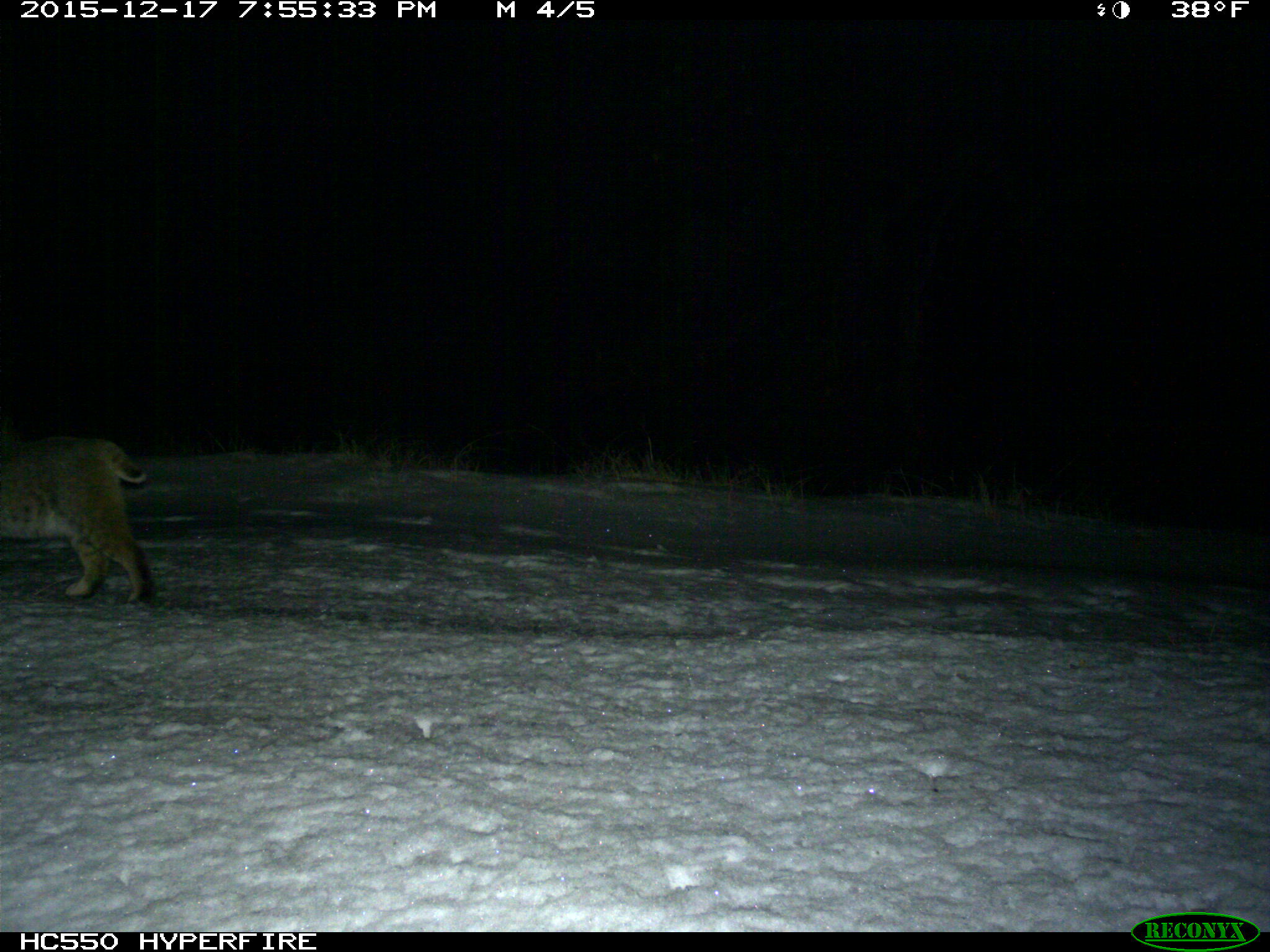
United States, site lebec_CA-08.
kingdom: Animalia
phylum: Chordata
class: Mammalia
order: Carnivora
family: Felidae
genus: Lynx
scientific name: Lynx rufus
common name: bobcat